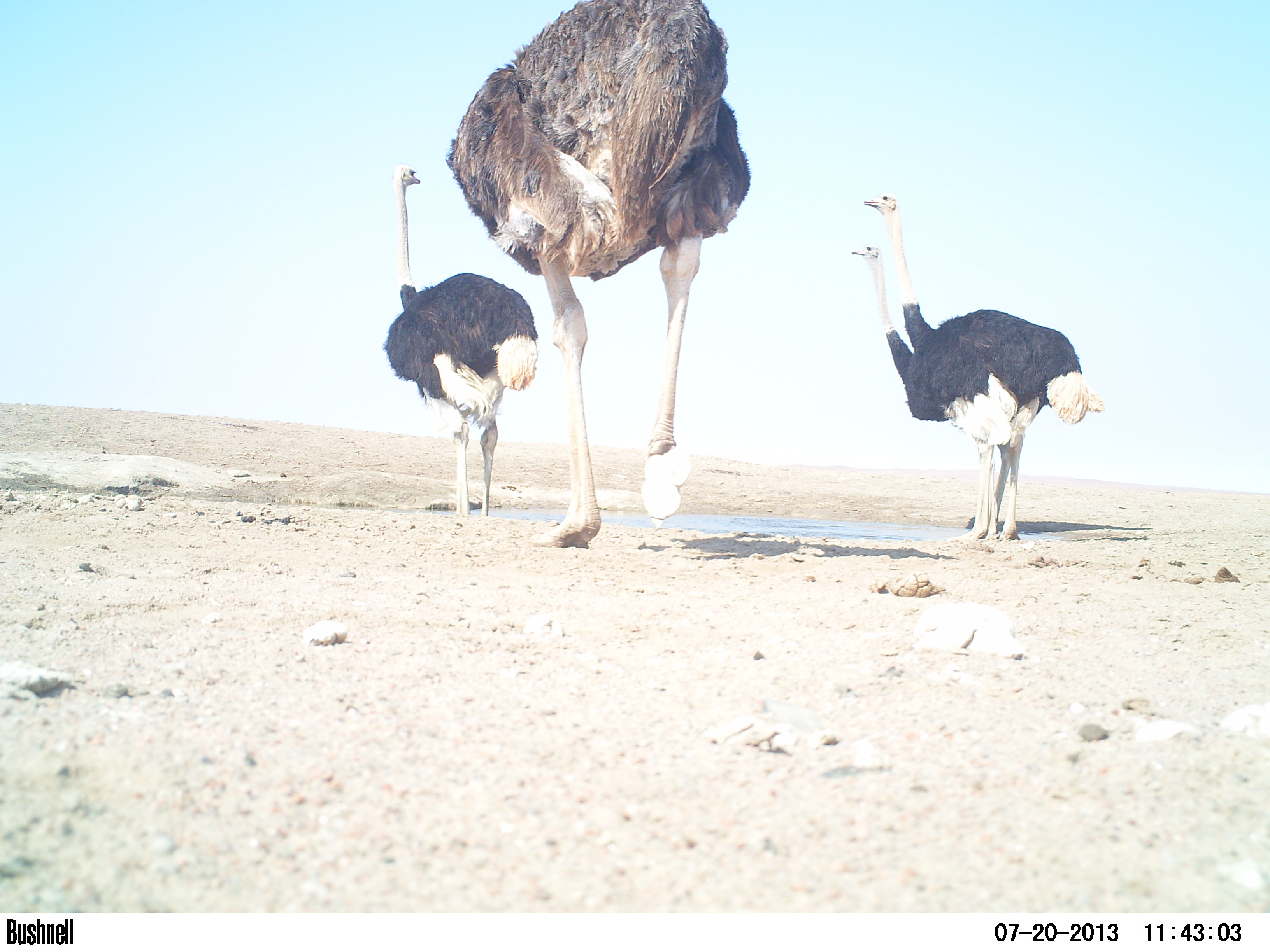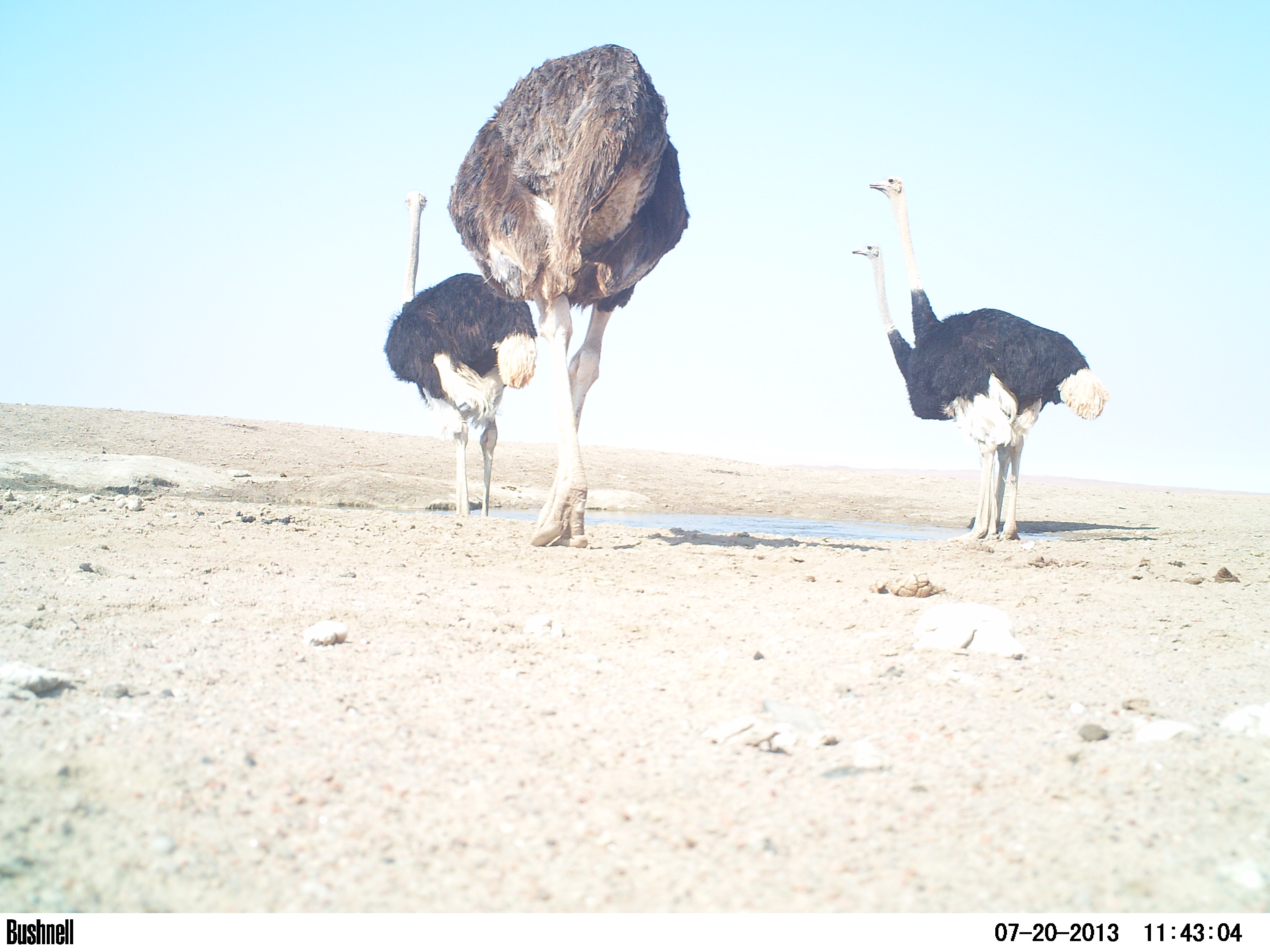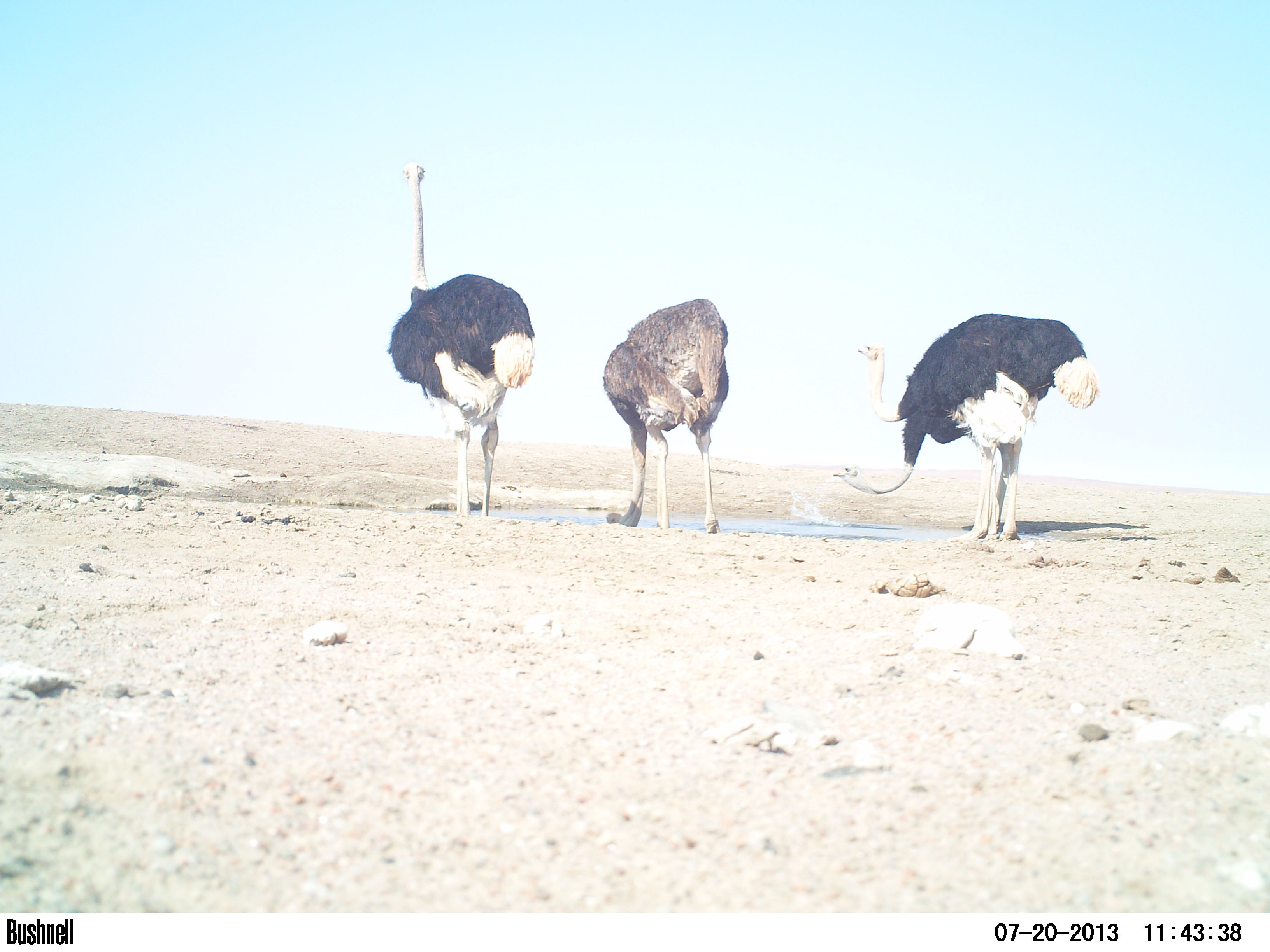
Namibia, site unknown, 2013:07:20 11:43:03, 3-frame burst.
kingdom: Animalia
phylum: Chordata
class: Mammalia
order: Artiodactyla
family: Bovidae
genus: Oryx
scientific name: Oryx gazella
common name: gemsbok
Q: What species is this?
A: Oryx gazella (gemsbok).